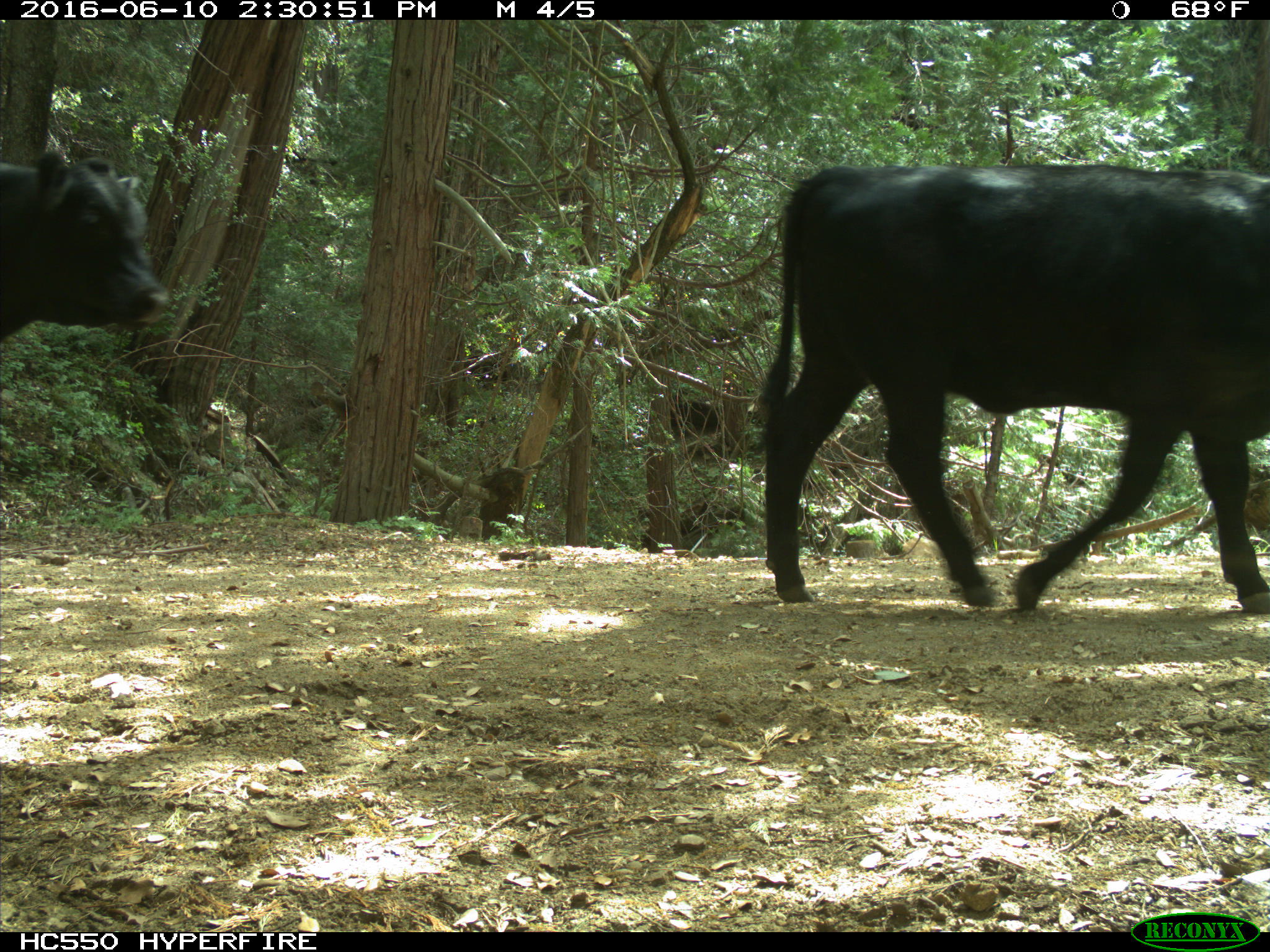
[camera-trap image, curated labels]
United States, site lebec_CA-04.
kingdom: Animalia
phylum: Chordata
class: Mammalia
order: Artiodactyla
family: Bovidae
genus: Bos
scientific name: Bos taurus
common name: domestic cow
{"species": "Bos taurus (domestic cow)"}